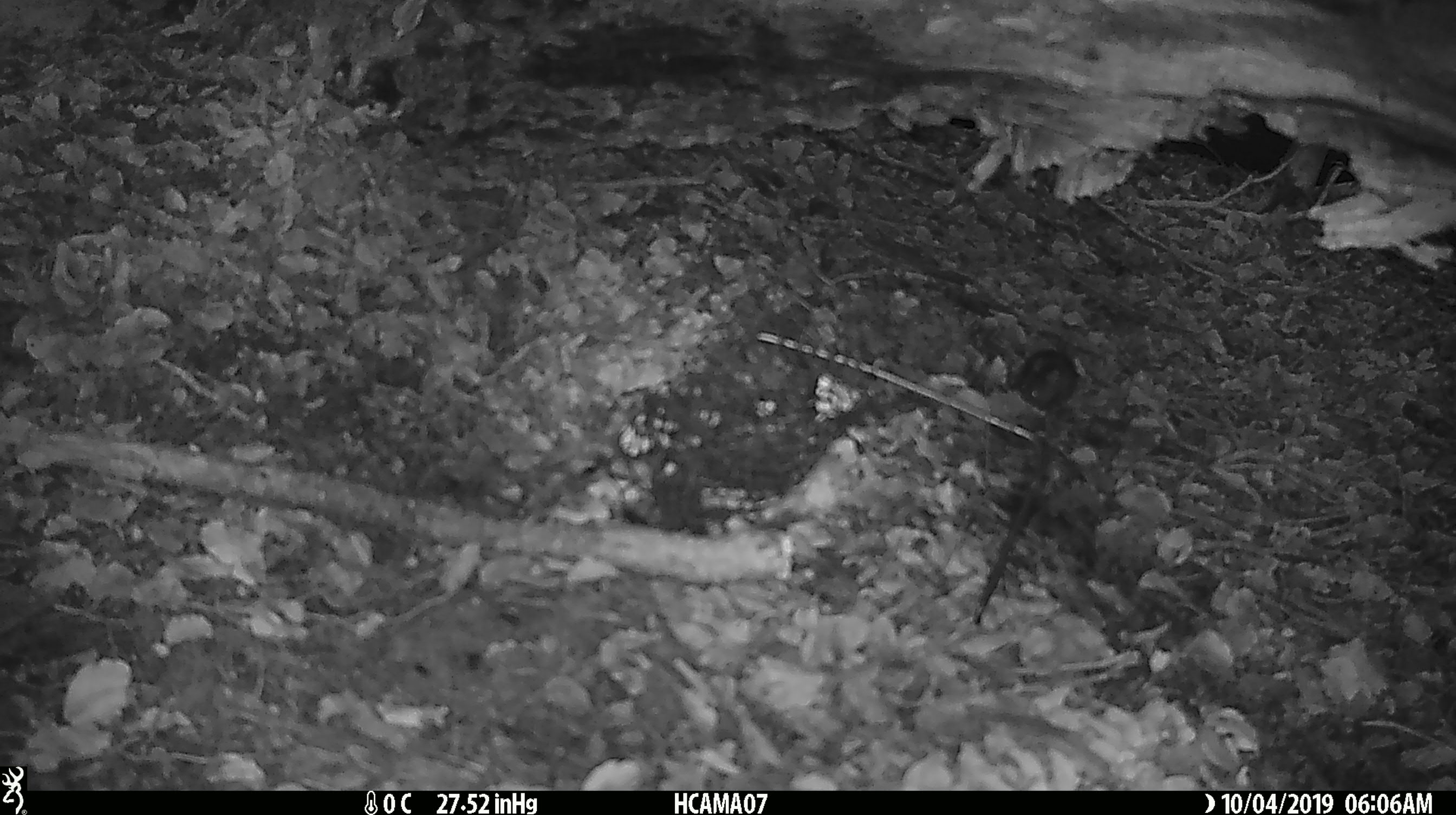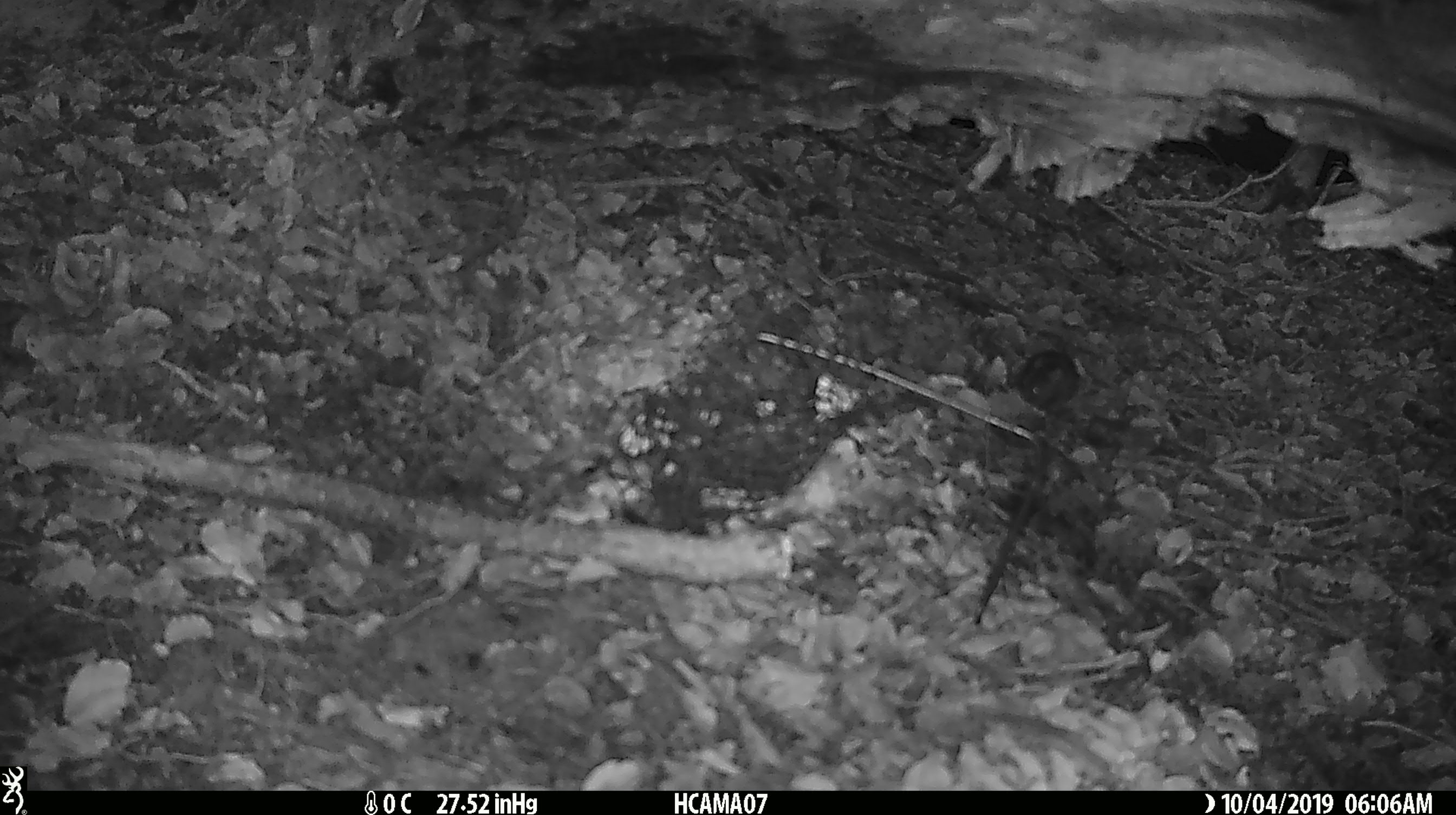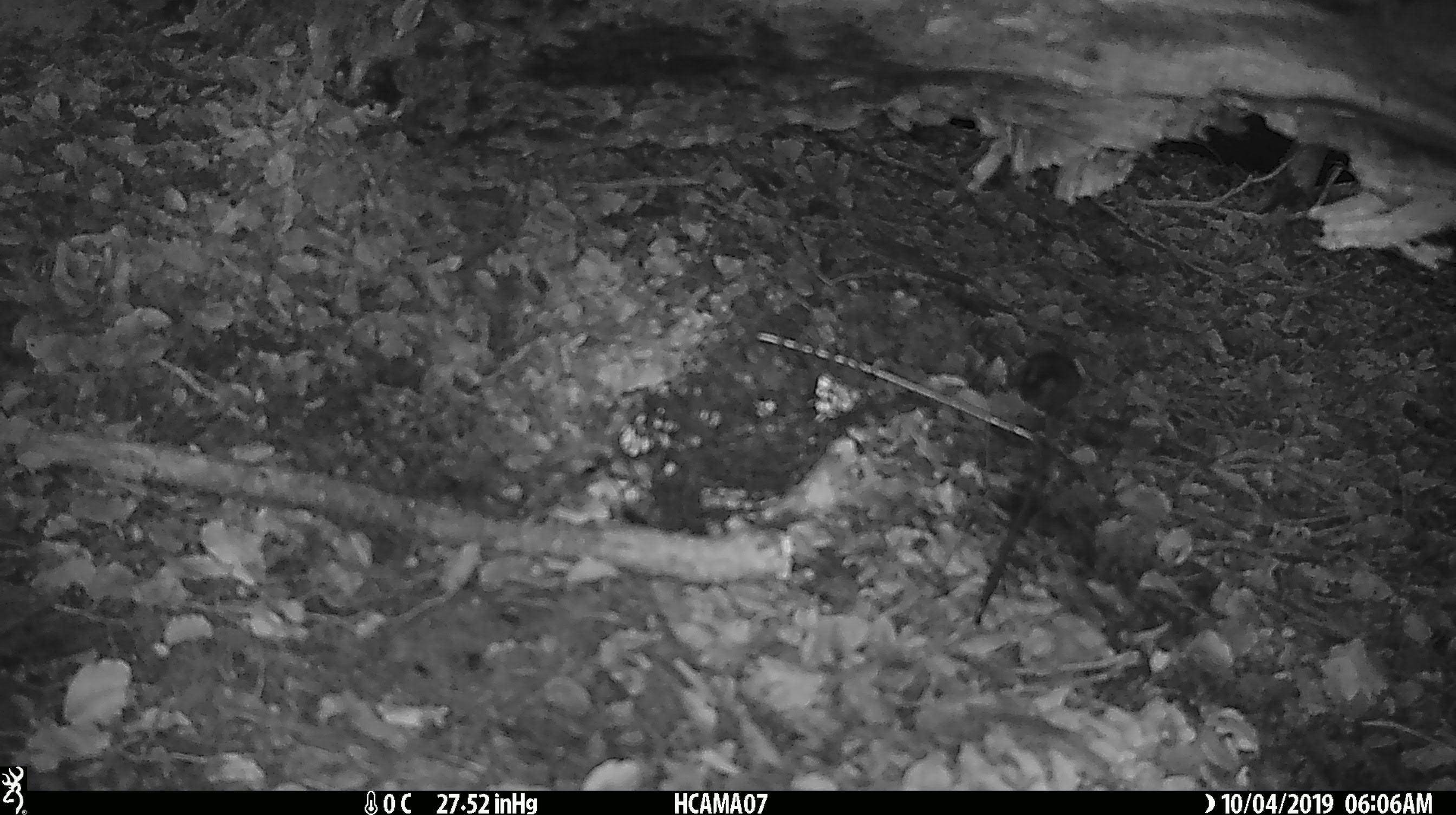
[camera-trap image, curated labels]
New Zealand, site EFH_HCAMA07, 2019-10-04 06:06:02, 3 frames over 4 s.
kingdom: Animalia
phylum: Chordata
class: Mammalia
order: Rodentia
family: Muridae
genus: Mus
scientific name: Mus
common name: mouse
Mouse (Mus).